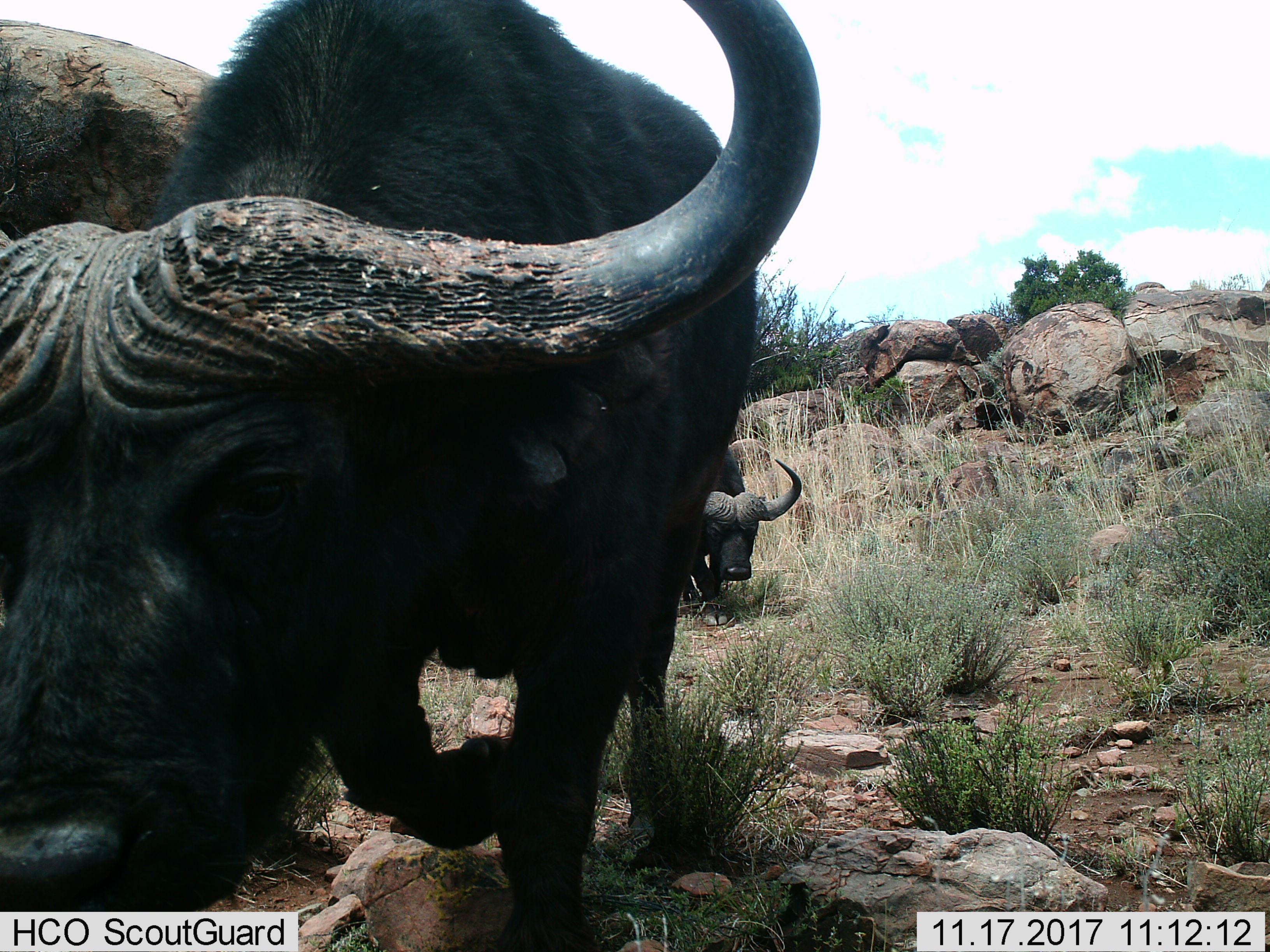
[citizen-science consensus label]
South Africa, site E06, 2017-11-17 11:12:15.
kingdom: Animalia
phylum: Chordata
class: Mammalia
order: Artiodactyla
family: Bovidae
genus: Syncerus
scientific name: Syncerus caffer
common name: cape buffalo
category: buffalo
Buffalo (cape buffalo) (Syncerus caffer), count 2. Behavior (volunteer vote fractions): standing 25%, resting 0%, moving 100%, interacting 0%. Young present (vote fraction): 0%. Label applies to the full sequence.